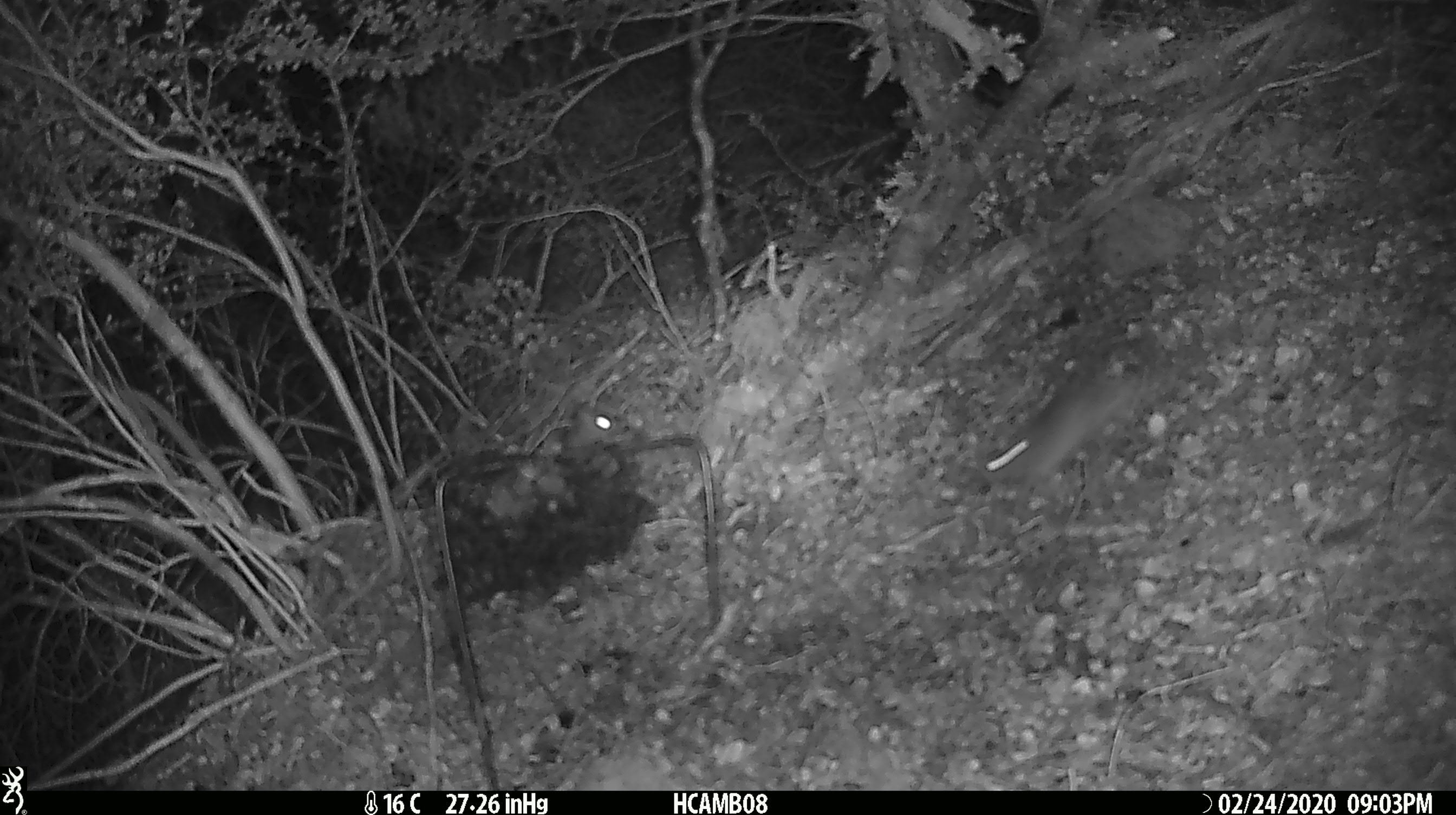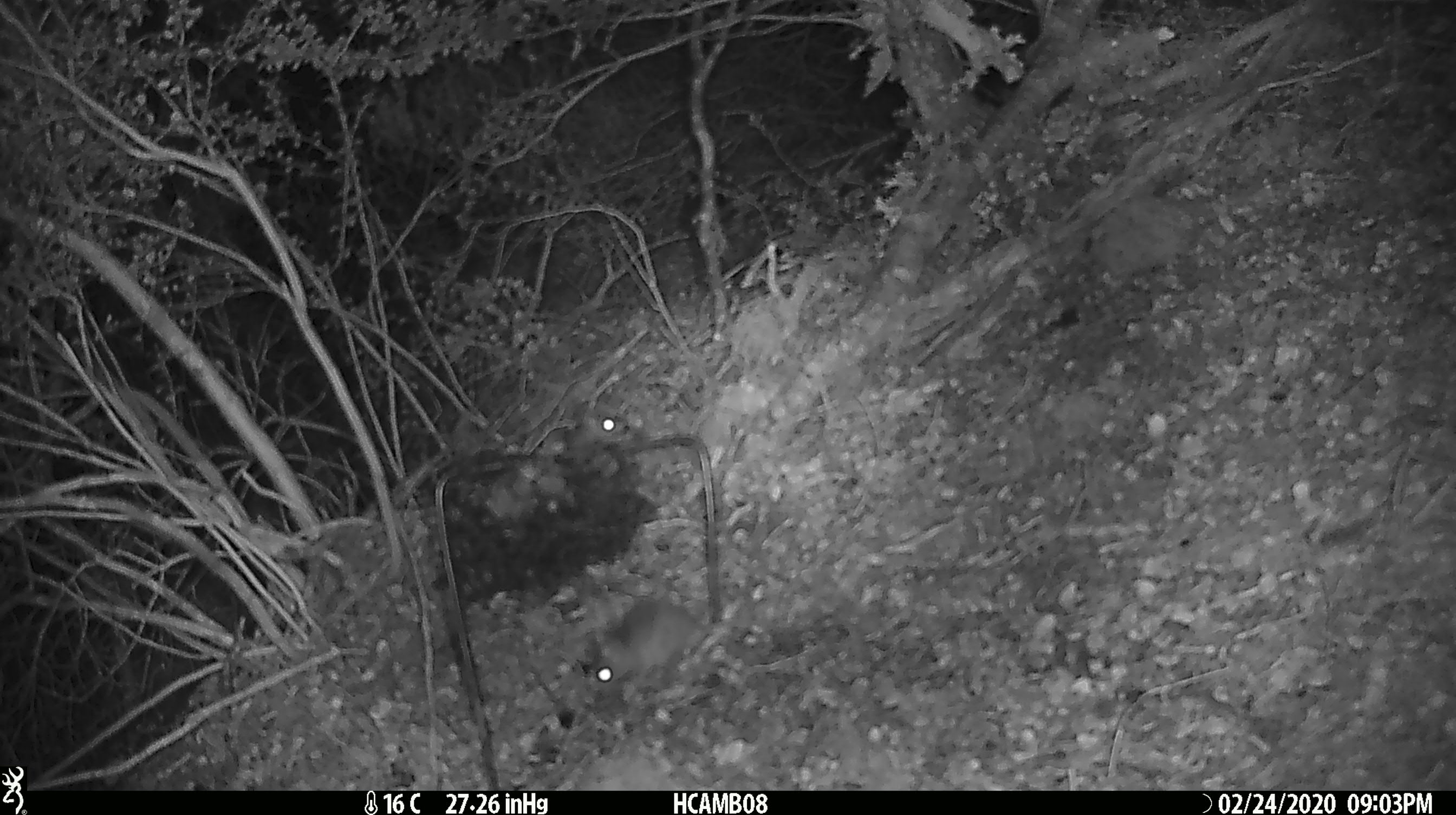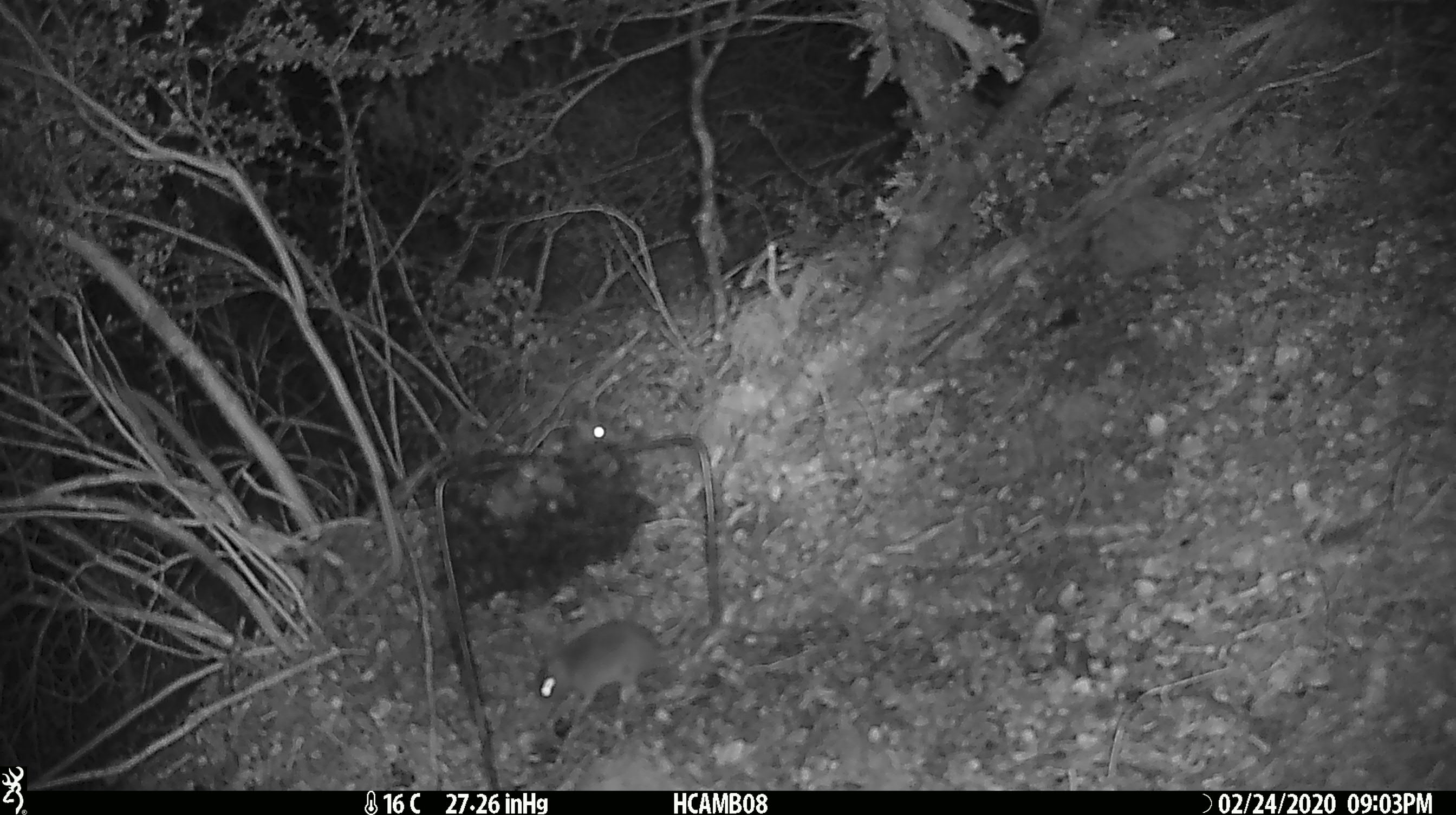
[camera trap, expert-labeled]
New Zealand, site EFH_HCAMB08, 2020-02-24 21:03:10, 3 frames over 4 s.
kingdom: Animalia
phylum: Chordata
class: Mammalia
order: Rodentia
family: Muridae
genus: Mus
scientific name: Mus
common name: mouse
Mouse (Mus).